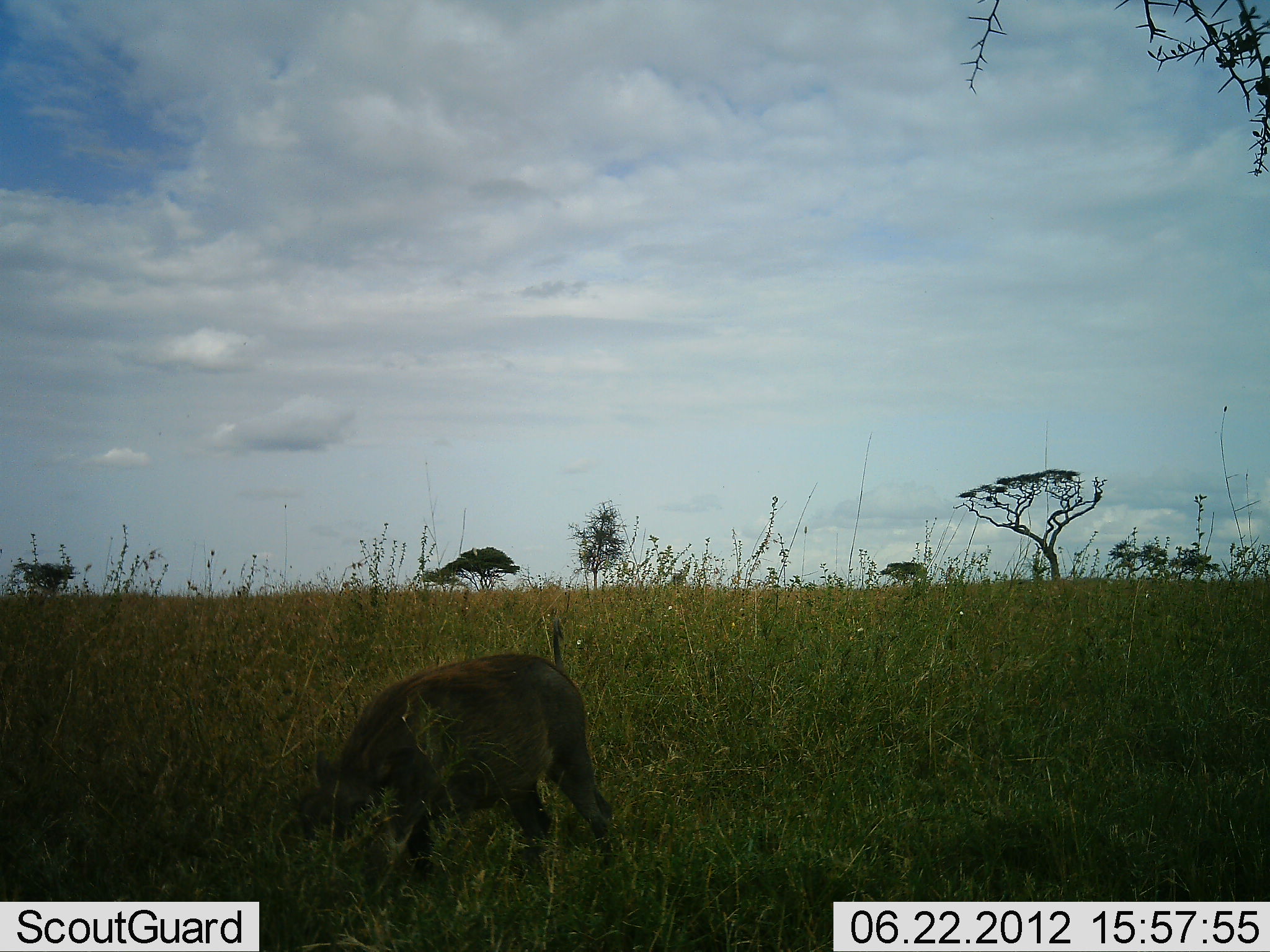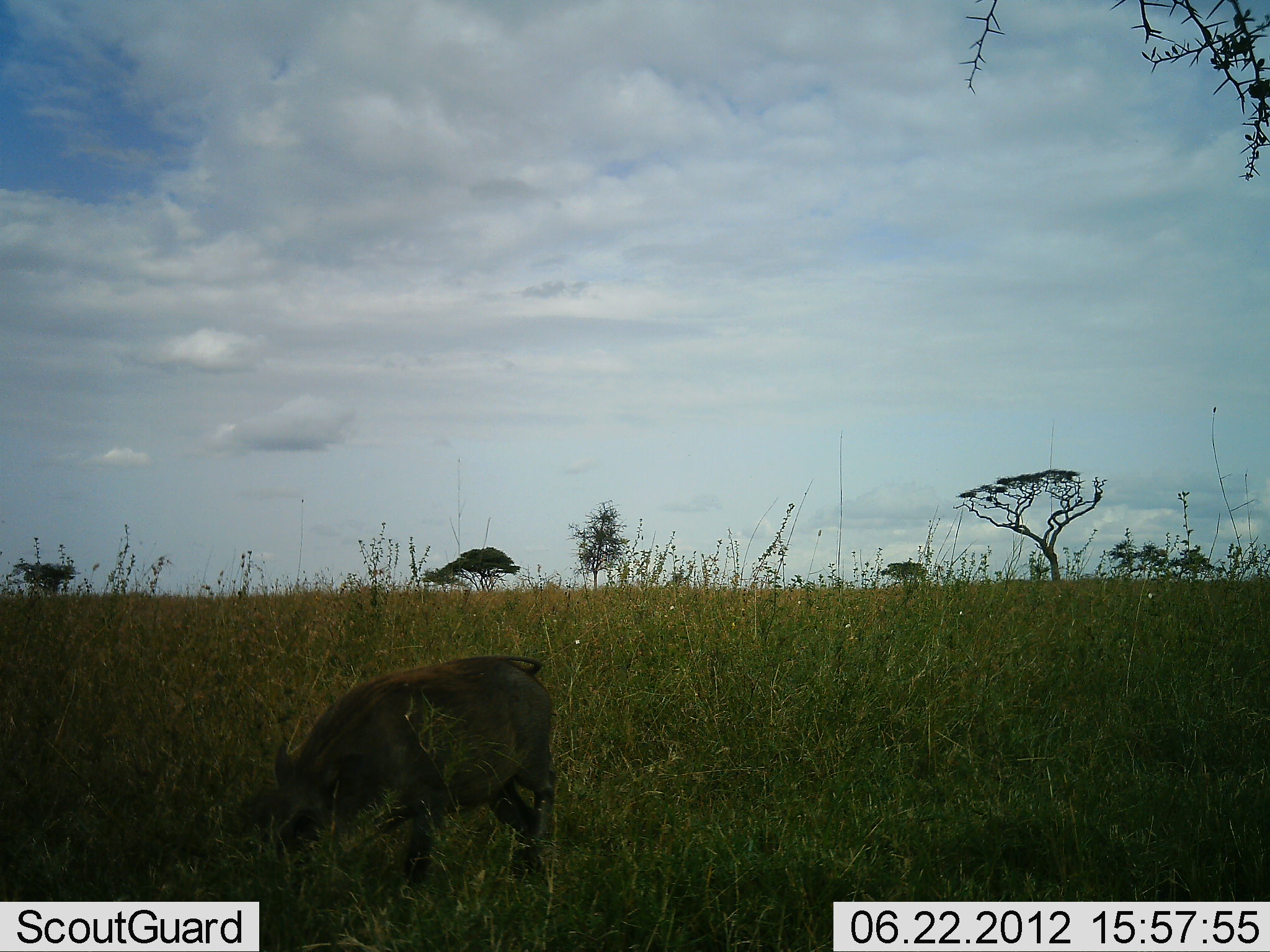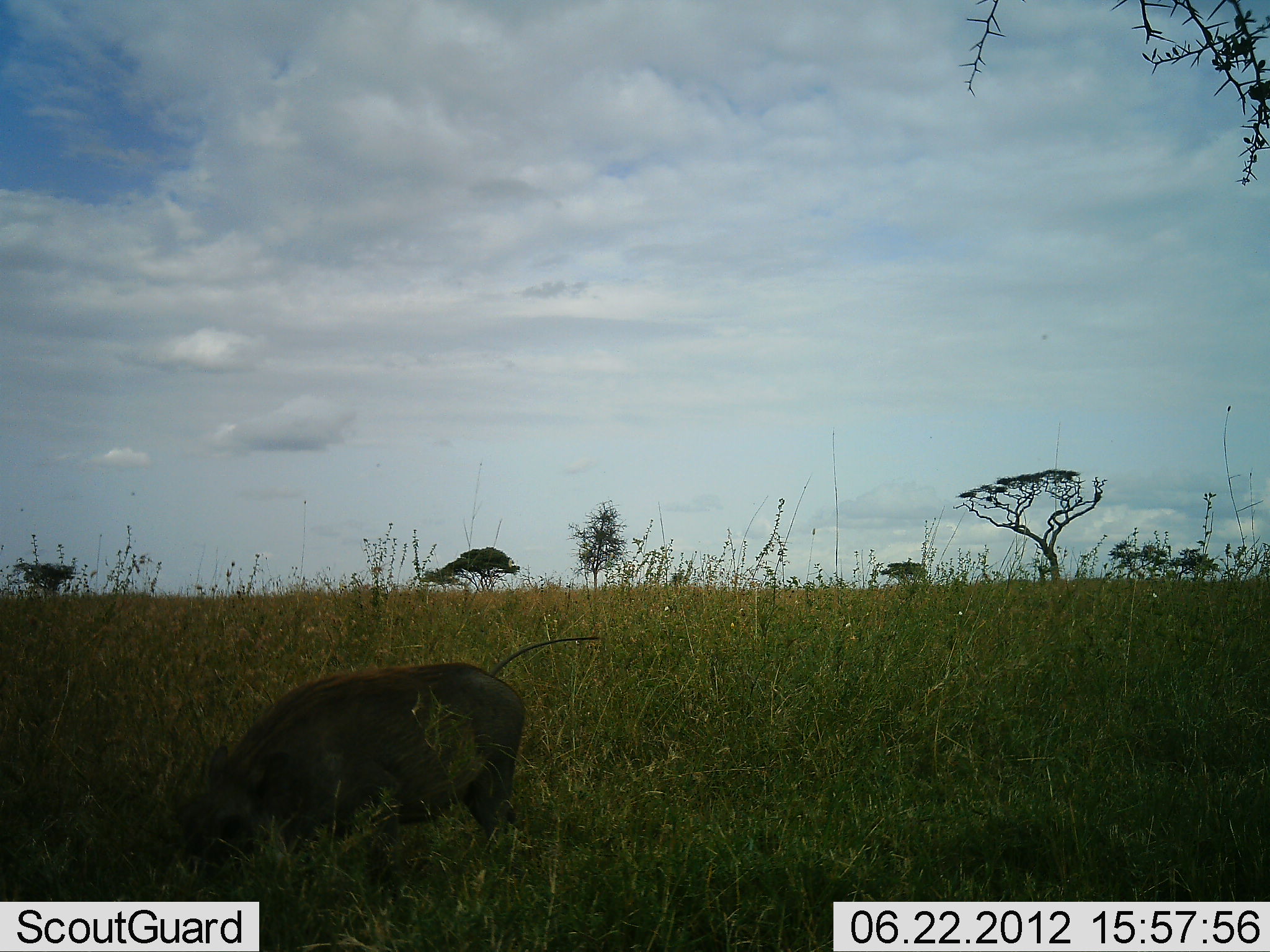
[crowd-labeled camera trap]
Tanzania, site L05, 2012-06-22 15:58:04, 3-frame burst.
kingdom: Animalia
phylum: Chordata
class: Mammalia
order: Artiodactyla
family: Suidae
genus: Phacochoerus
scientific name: Phacochoerus africanus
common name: warthog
Warthog (Phacochoerus africanus), count 1. Behavior (volunteer vote fractions): standing 0%, resting 0%, moving 80%, interacting 0%. Young present (vote fraction): 0%. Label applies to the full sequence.